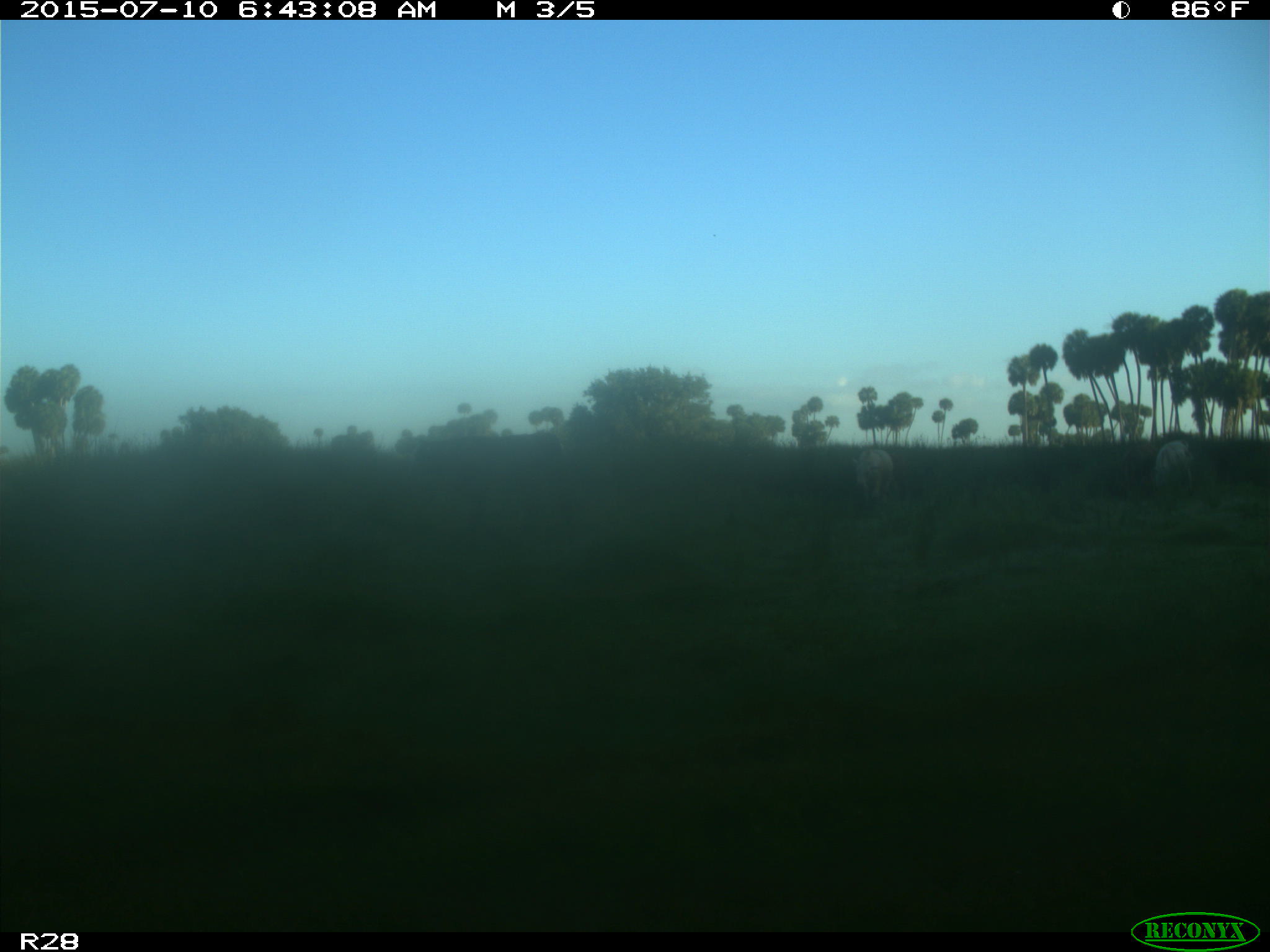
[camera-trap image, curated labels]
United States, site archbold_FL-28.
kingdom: Animalia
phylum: Chordata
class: Mammalia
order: Artiodactyla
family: Bovidae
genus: Bos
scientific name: Bos taurus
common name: domestic cow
Bos taurus (domestic cow).